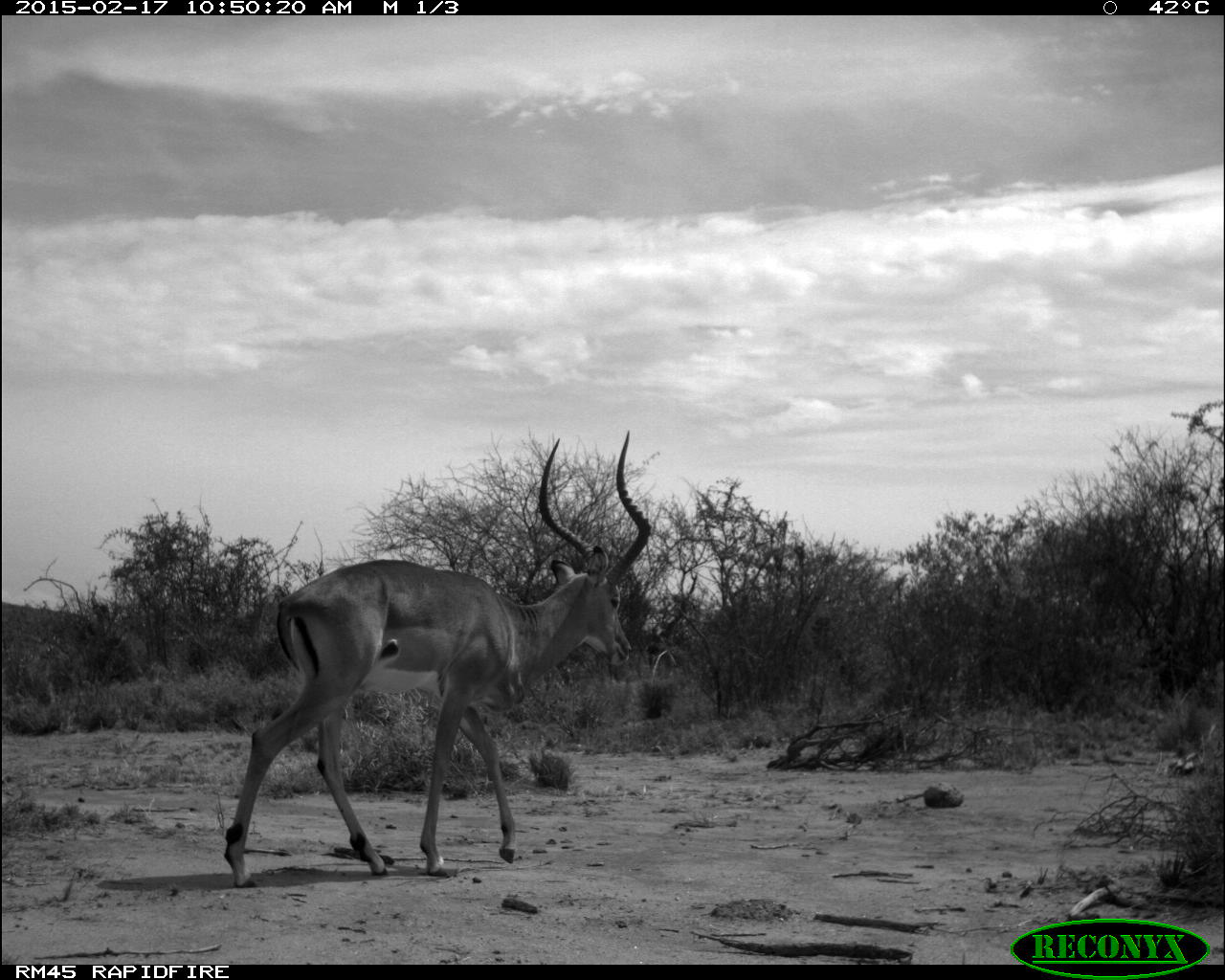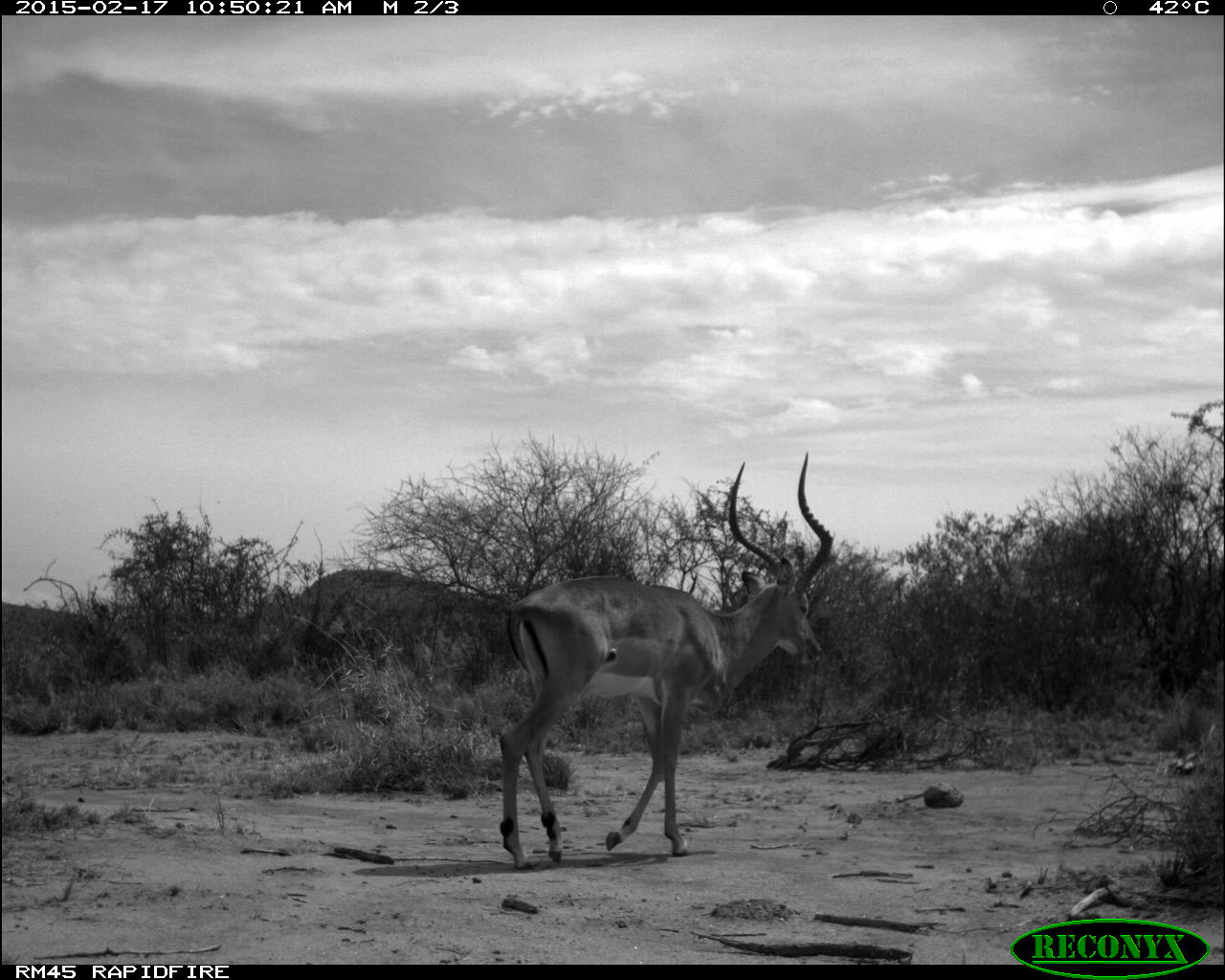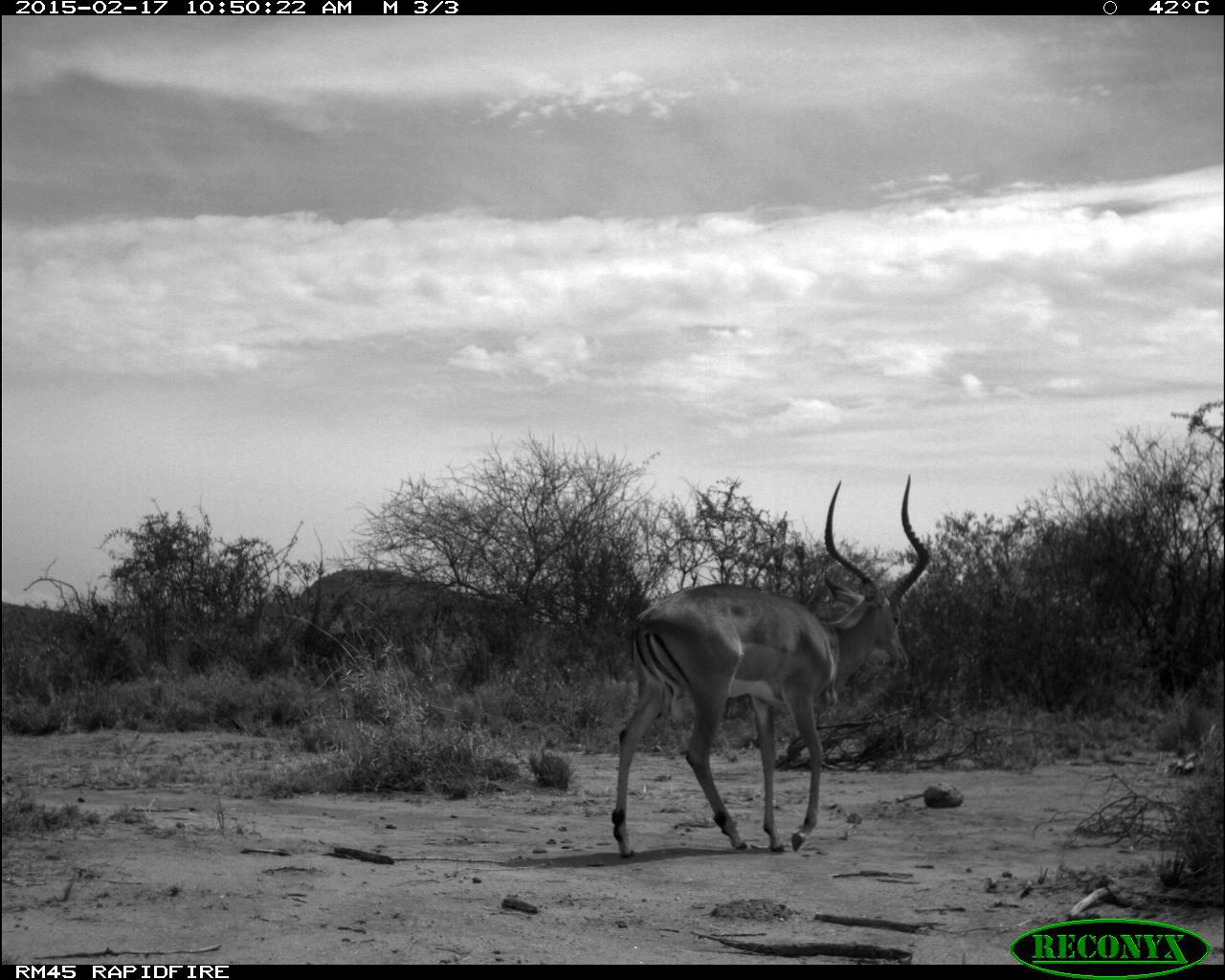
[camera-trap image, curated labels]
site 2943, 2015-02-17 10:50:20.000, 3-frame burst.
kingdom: Animalia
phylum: Chordata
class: Mammalia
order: Artiodactyla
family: Bovidae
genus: Aepyceros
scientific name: Aepyceros melampus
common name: impala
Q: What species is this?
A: Aepyceros melampus (impala).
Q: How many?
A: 1.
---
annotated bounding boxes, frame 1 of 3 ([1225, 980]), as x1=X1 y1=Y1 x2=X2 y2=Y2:
aepyceros melampus: x1=220 y1=425 x2=649 y2=888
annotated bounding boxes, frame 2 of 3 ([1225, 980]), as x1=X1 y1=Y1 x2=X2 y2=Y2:
aepyceros melampus: x1=493 y1=455 x2=835 y2=861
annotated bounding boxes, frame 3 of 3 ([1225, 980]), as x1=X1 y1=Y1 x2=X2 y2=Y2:
aepyceros melampus: x1=611 y1=475 x2=931 y2=859